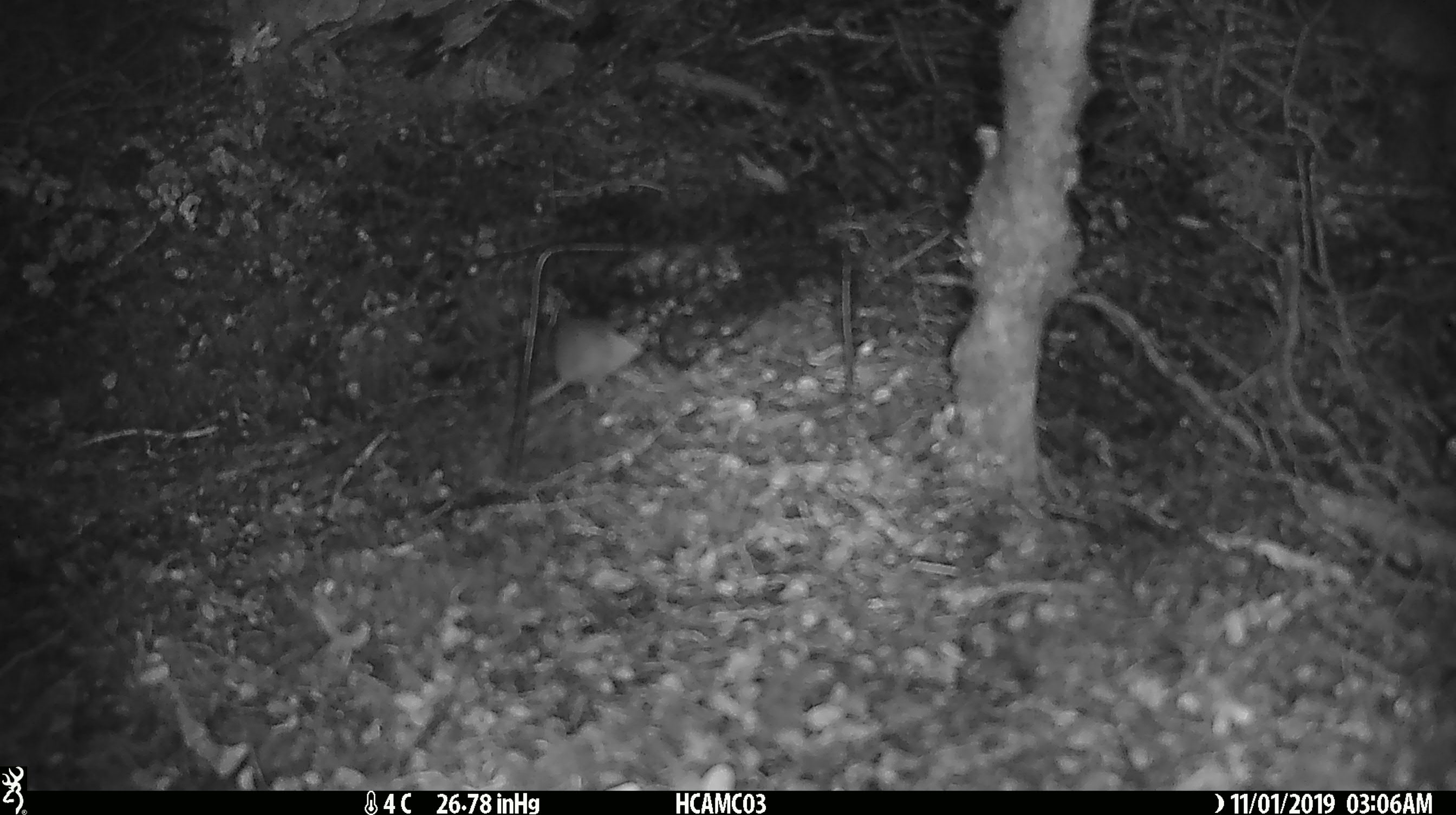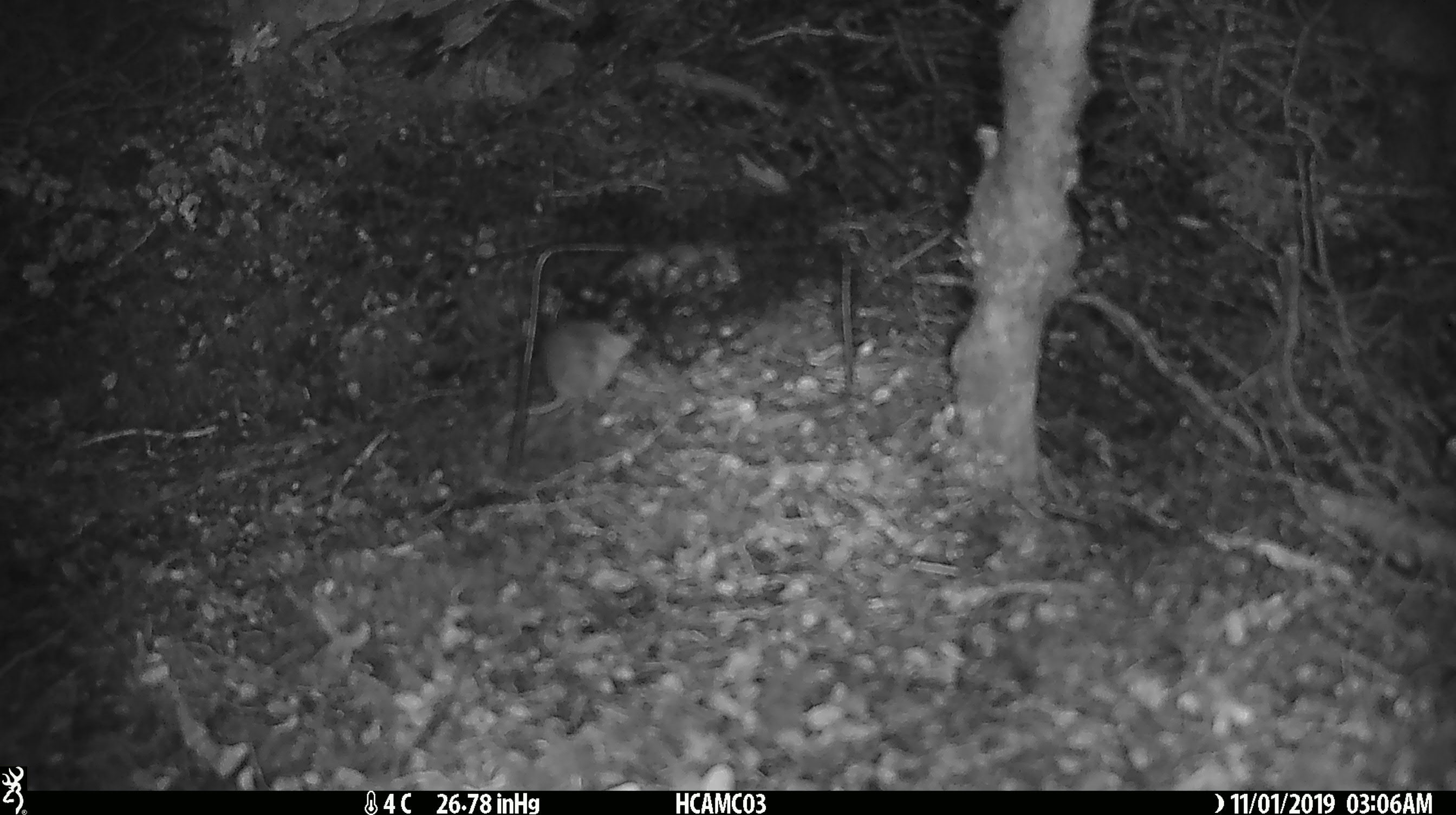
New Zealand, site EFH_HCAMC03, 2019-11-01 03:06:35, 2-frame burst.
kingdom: Animalia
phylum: Chordata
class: Mammalia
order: Rodentia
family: Muridae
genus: Mus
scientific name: Mus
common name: mouse